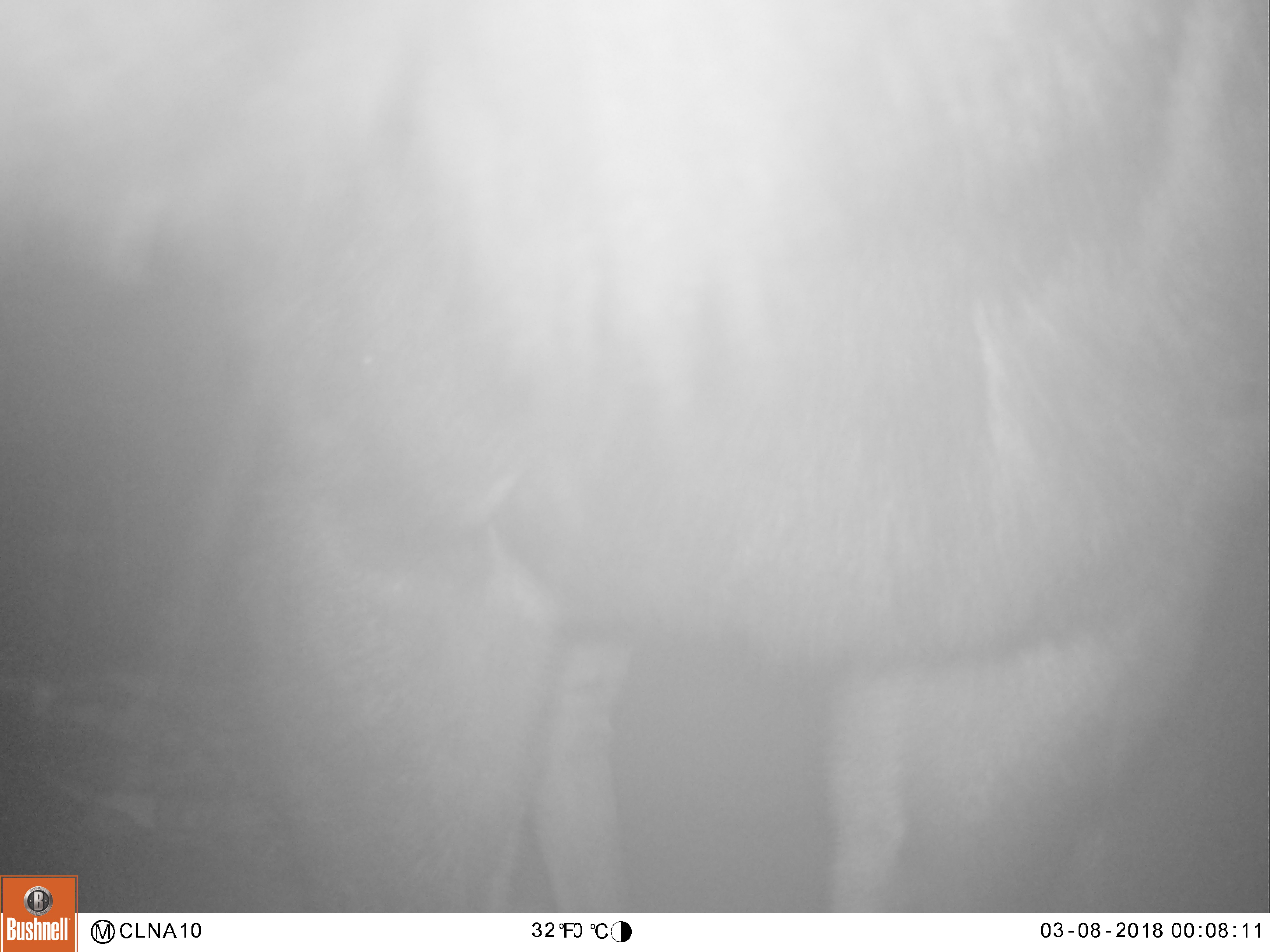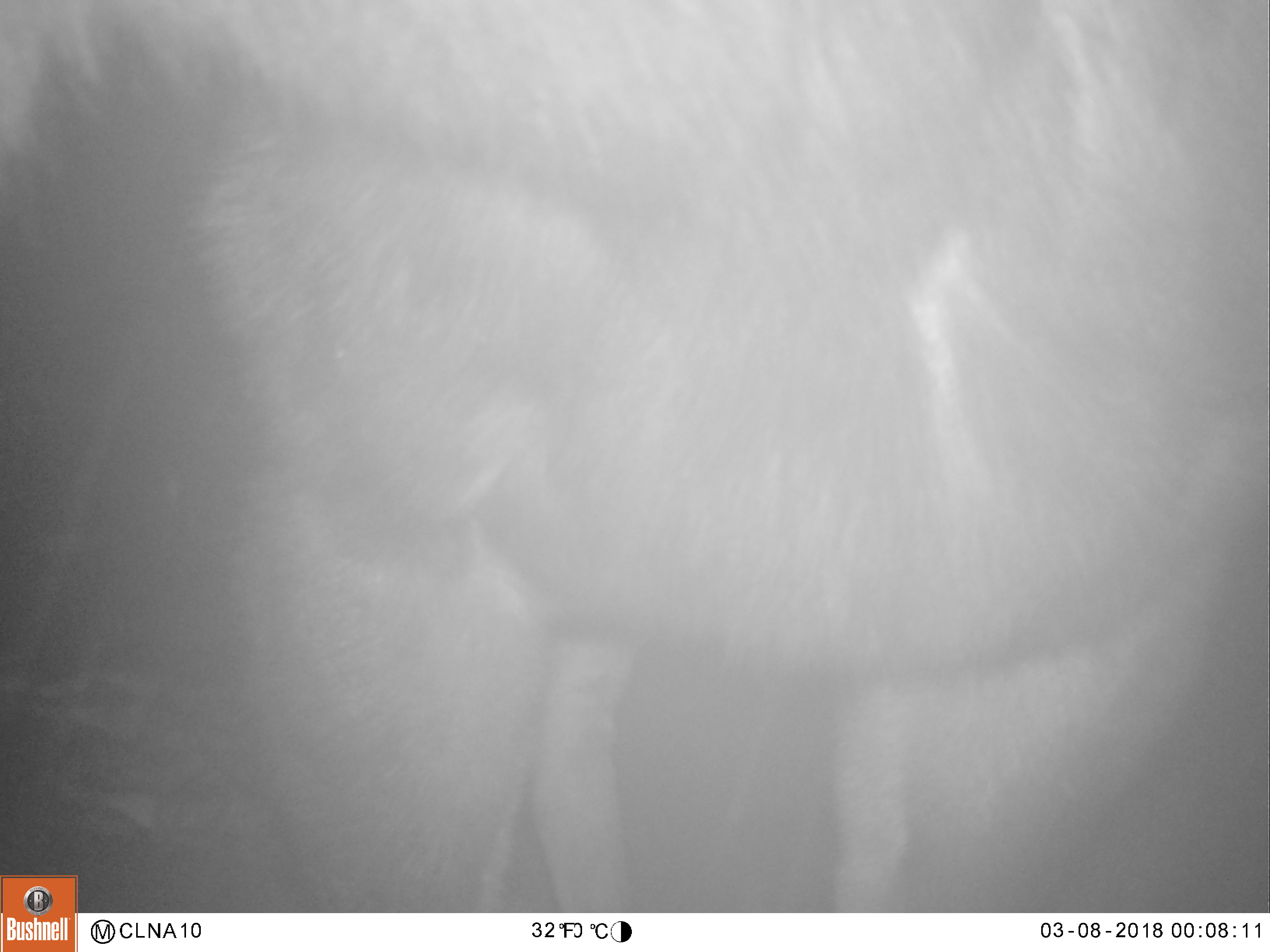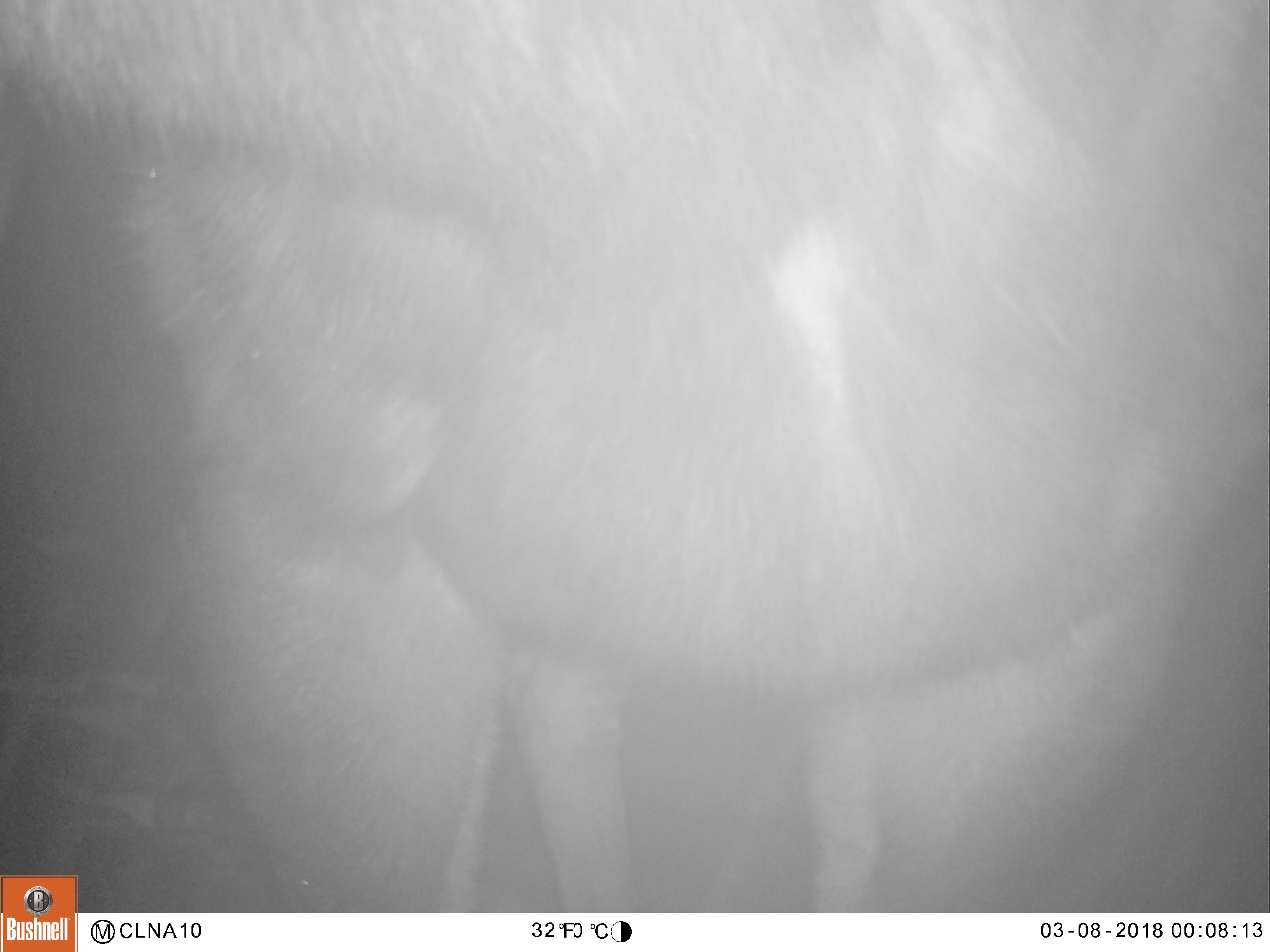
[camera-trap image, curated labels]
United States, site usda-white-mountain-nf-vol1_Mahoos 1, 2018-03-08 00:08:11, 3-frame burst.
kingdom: Animalia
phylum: Chordata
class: Mammalia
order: Artiodactyla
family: Cervidae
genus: Alces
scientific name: Alces alces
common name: moose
Moose (Alces alces).